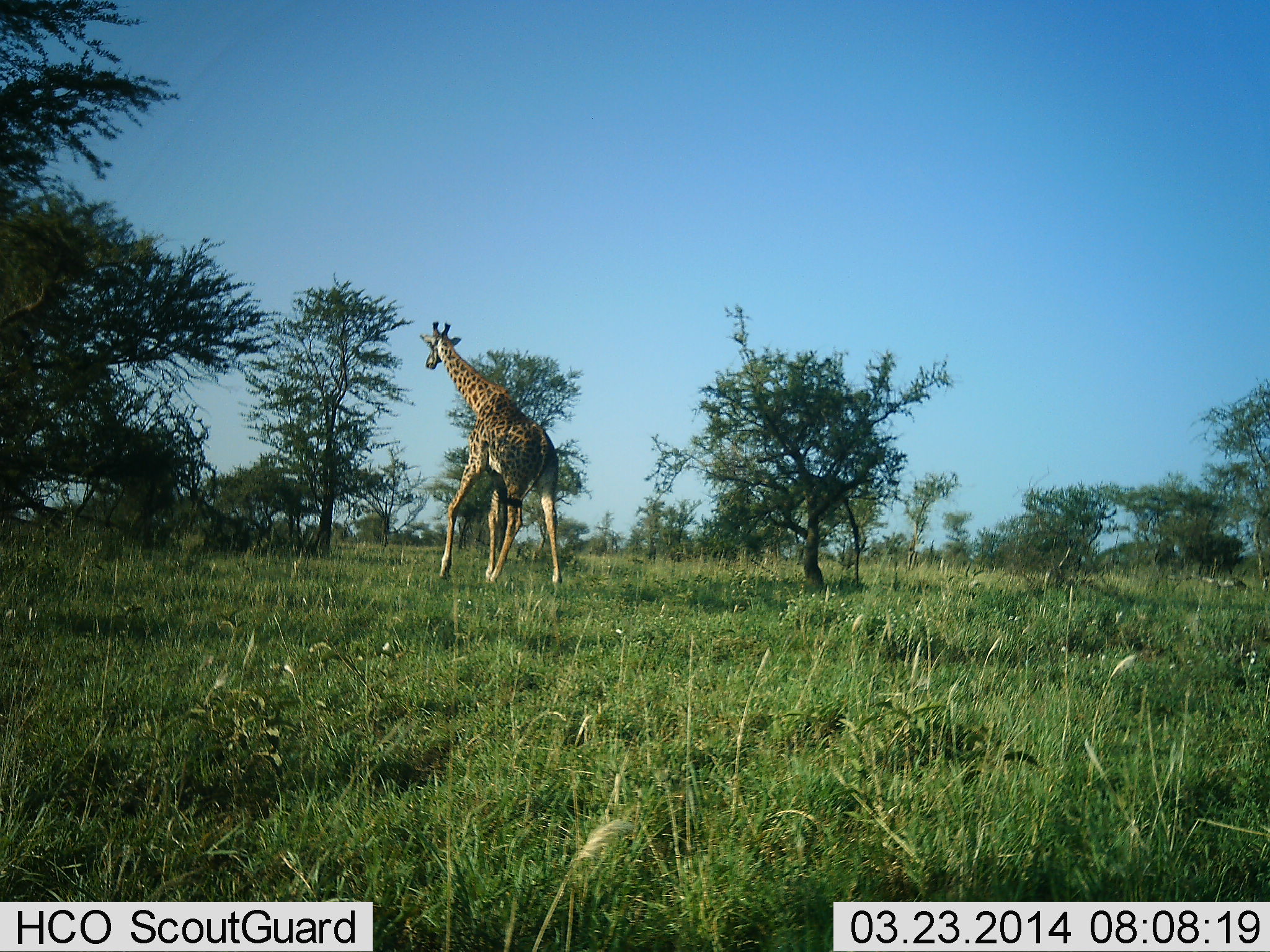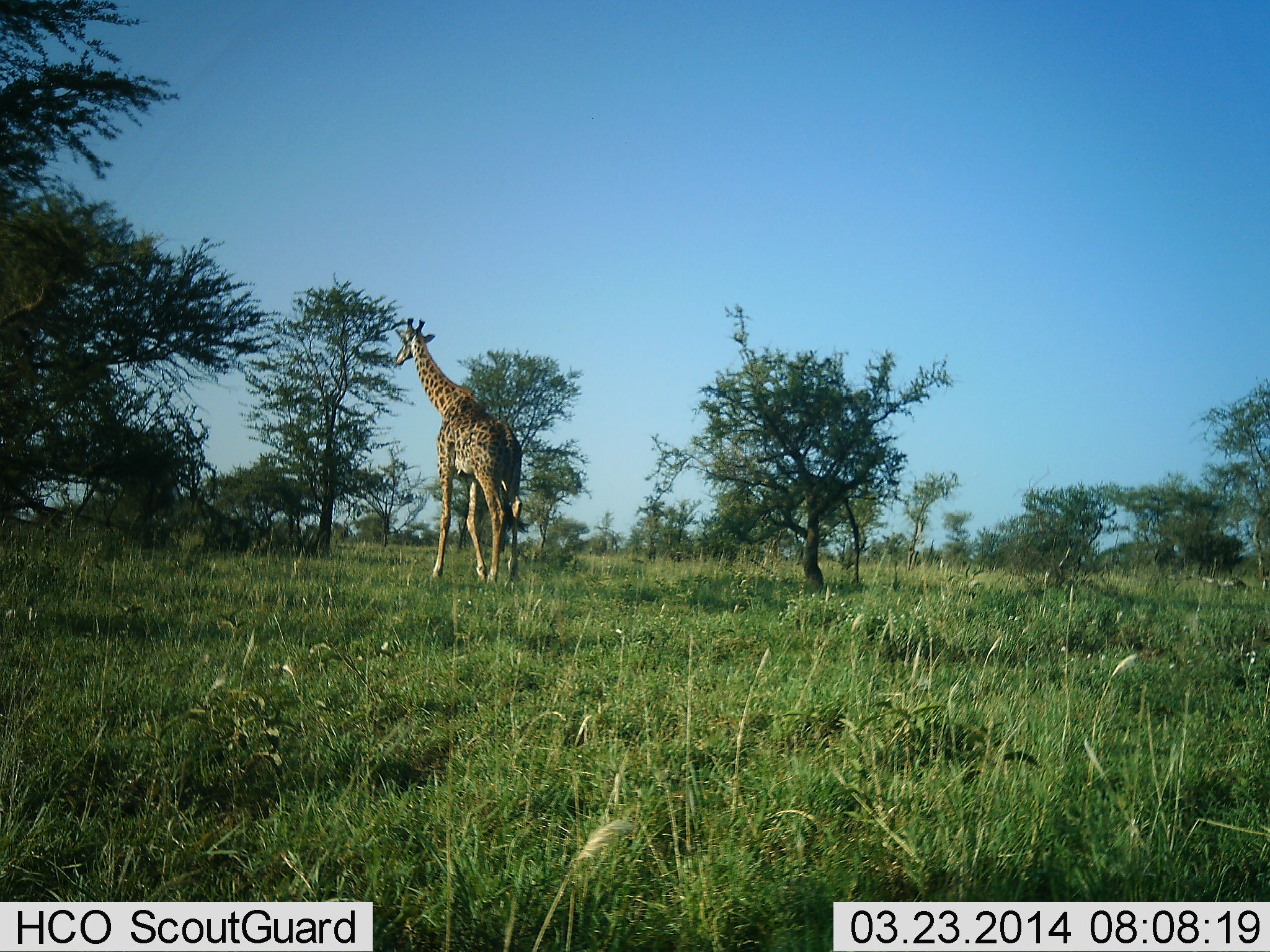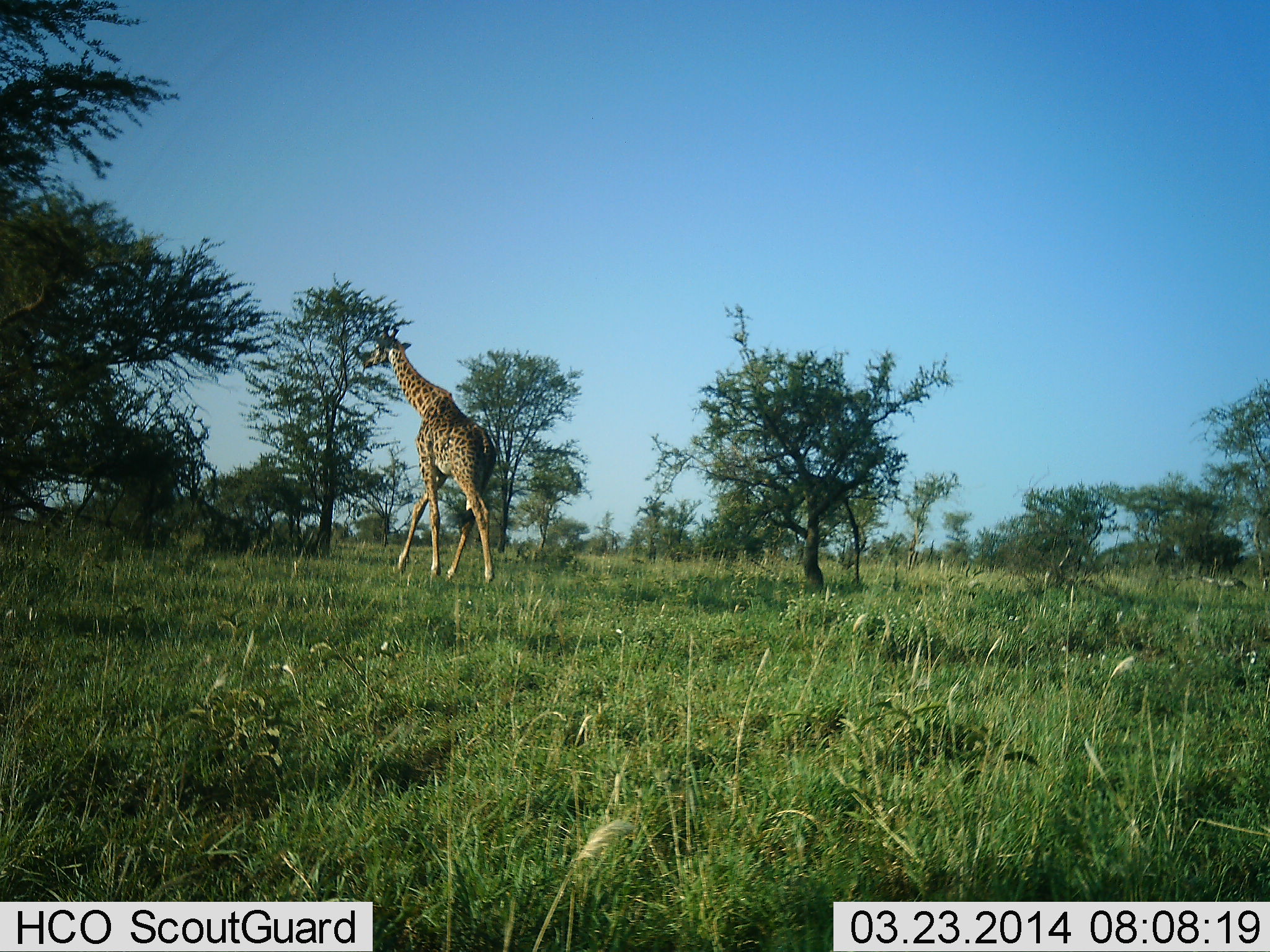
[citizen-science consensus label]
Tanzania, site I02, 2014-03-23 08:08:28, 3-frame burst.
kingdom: Animalia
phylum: Chordata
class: Mammalia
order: Artiodactyla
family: Giraffidae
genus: Giraffa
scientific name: Giraffa camelopardalis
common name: giraffe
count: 1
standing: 10%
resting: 0%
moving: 100%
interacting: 0%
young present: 0%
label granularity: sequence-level